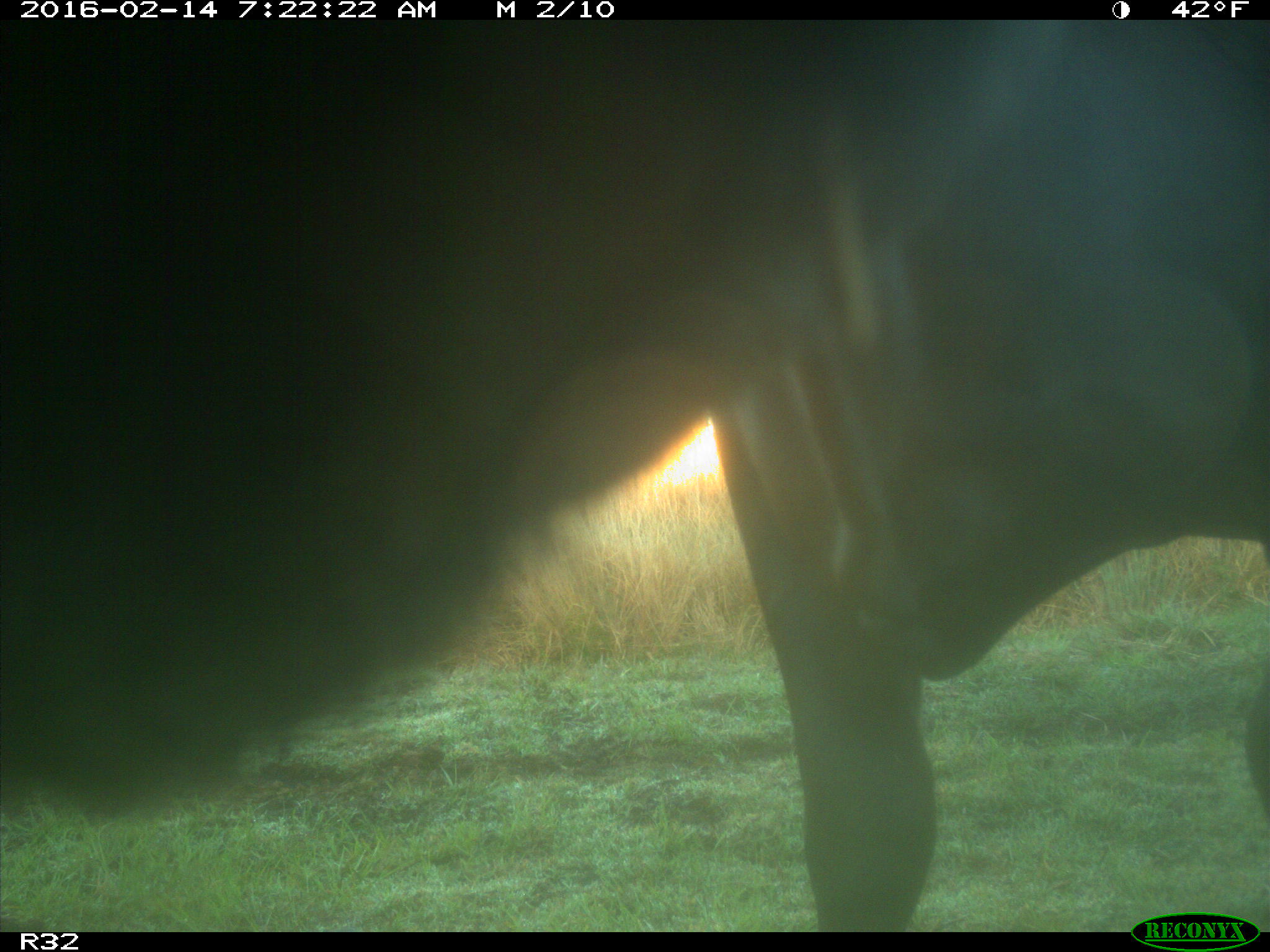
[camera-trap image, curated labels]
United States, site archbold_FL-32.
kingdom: Animalia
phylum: Chordata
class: Mammalia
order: Artiodactyla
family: Bovidae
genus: Bos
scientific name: Bos taurus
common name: domestic cow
Bos taurus (domestic cow).